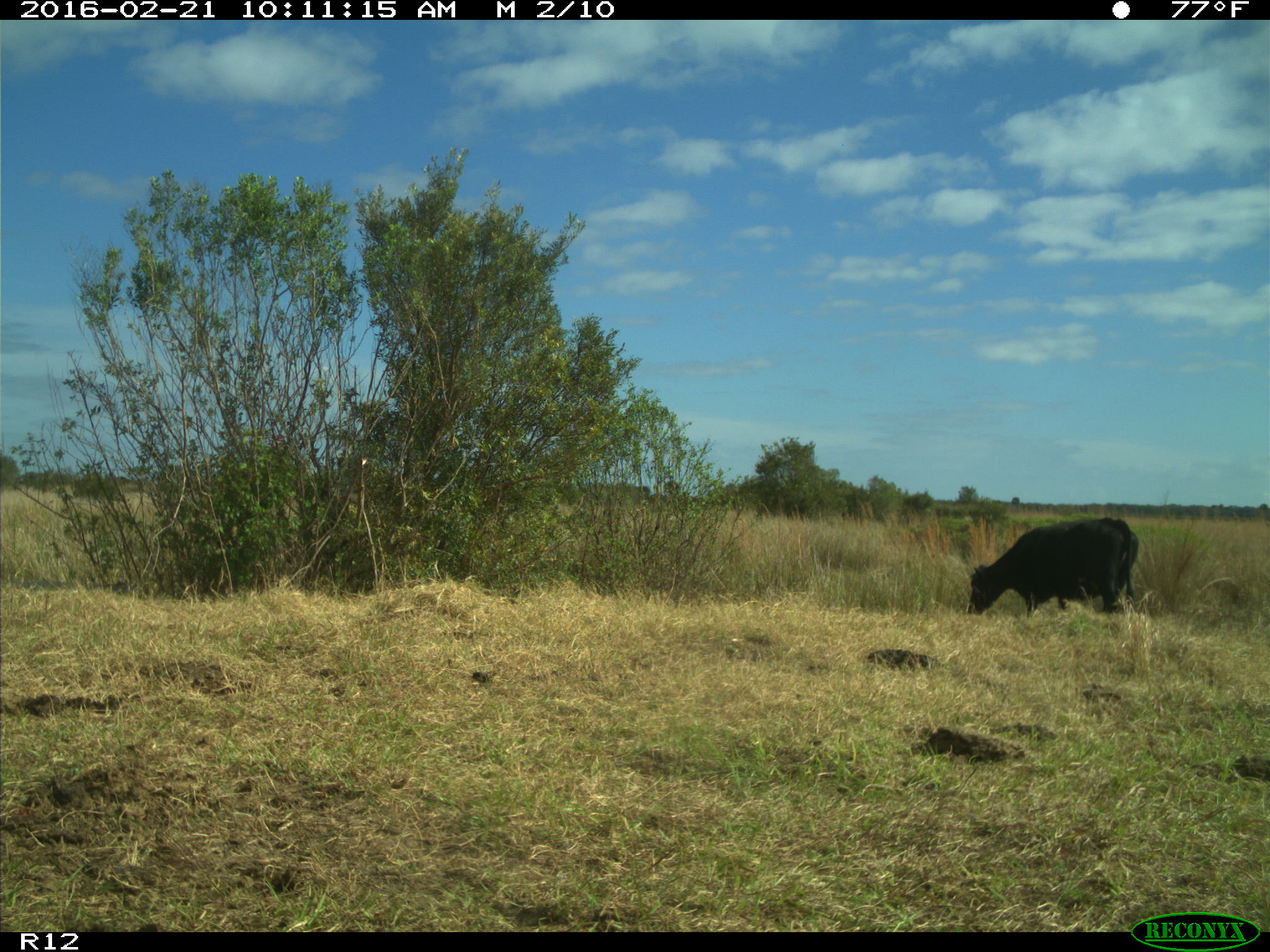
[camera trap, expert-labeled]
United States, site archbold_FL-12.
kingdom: Animalia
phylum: Chordata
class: Mammalia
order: Artiodactyla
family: Bovidae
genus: Bos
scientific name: Bos taurus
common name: domestic cow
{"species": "Bos taurus (domestic cow)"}